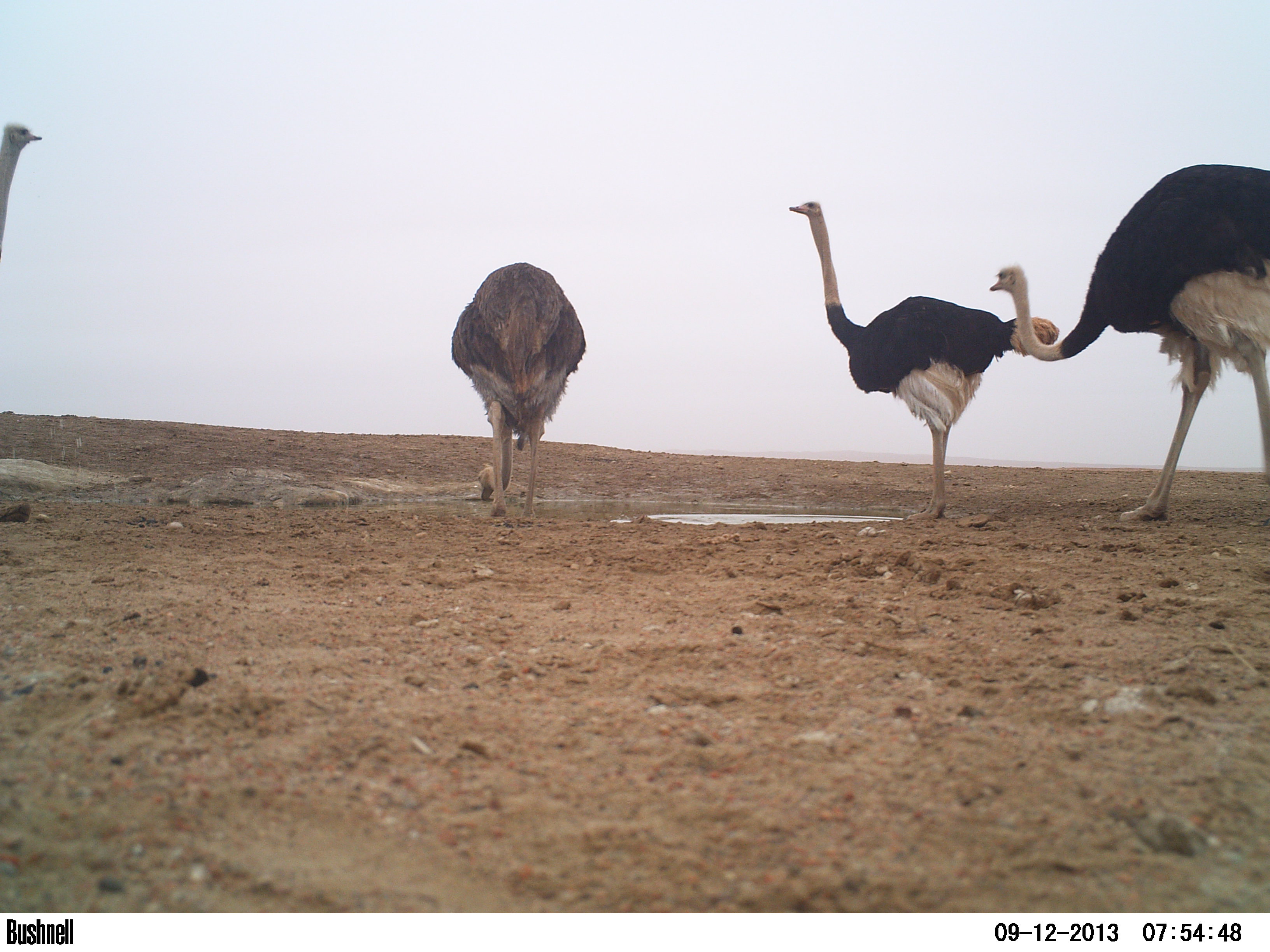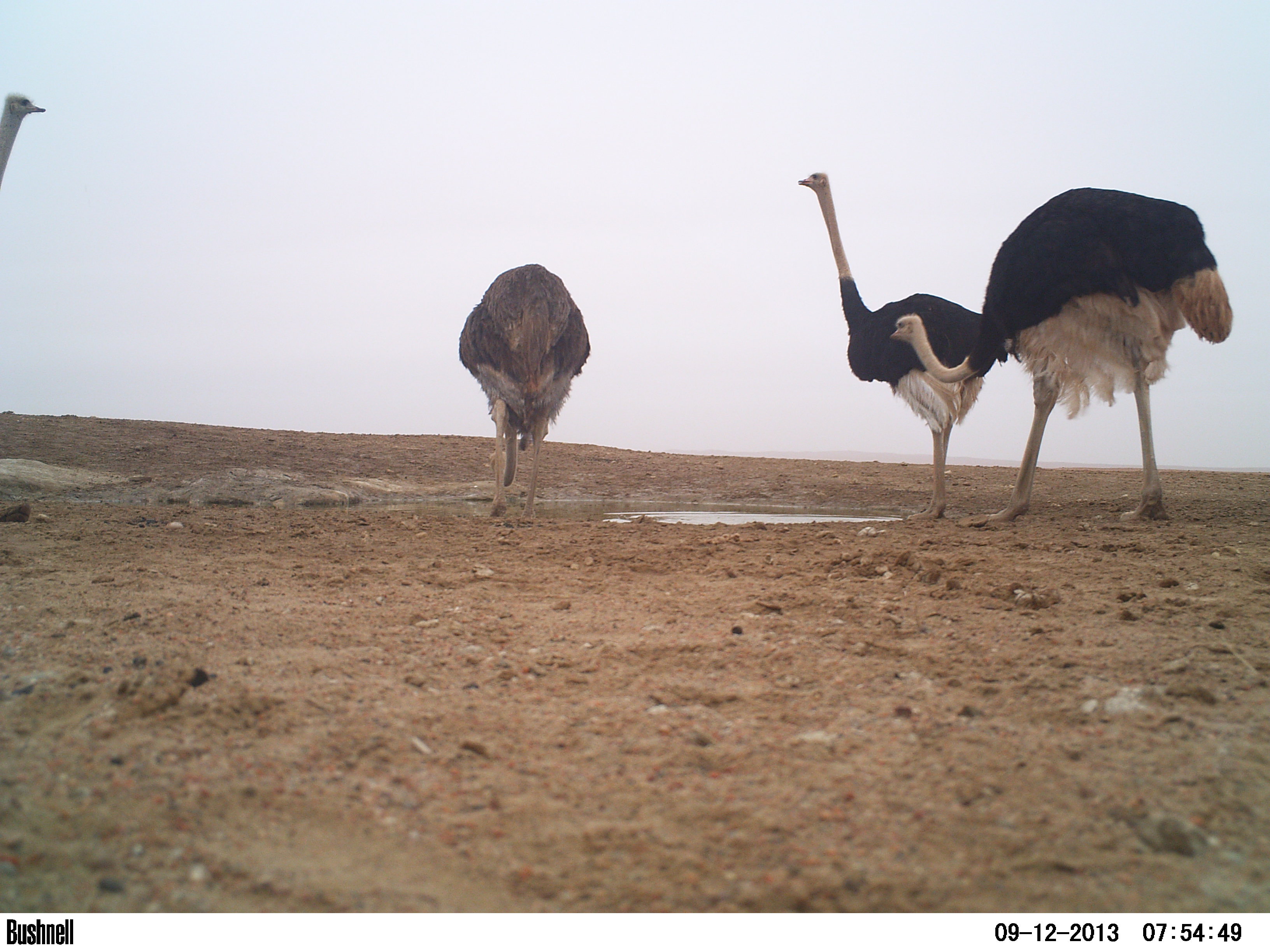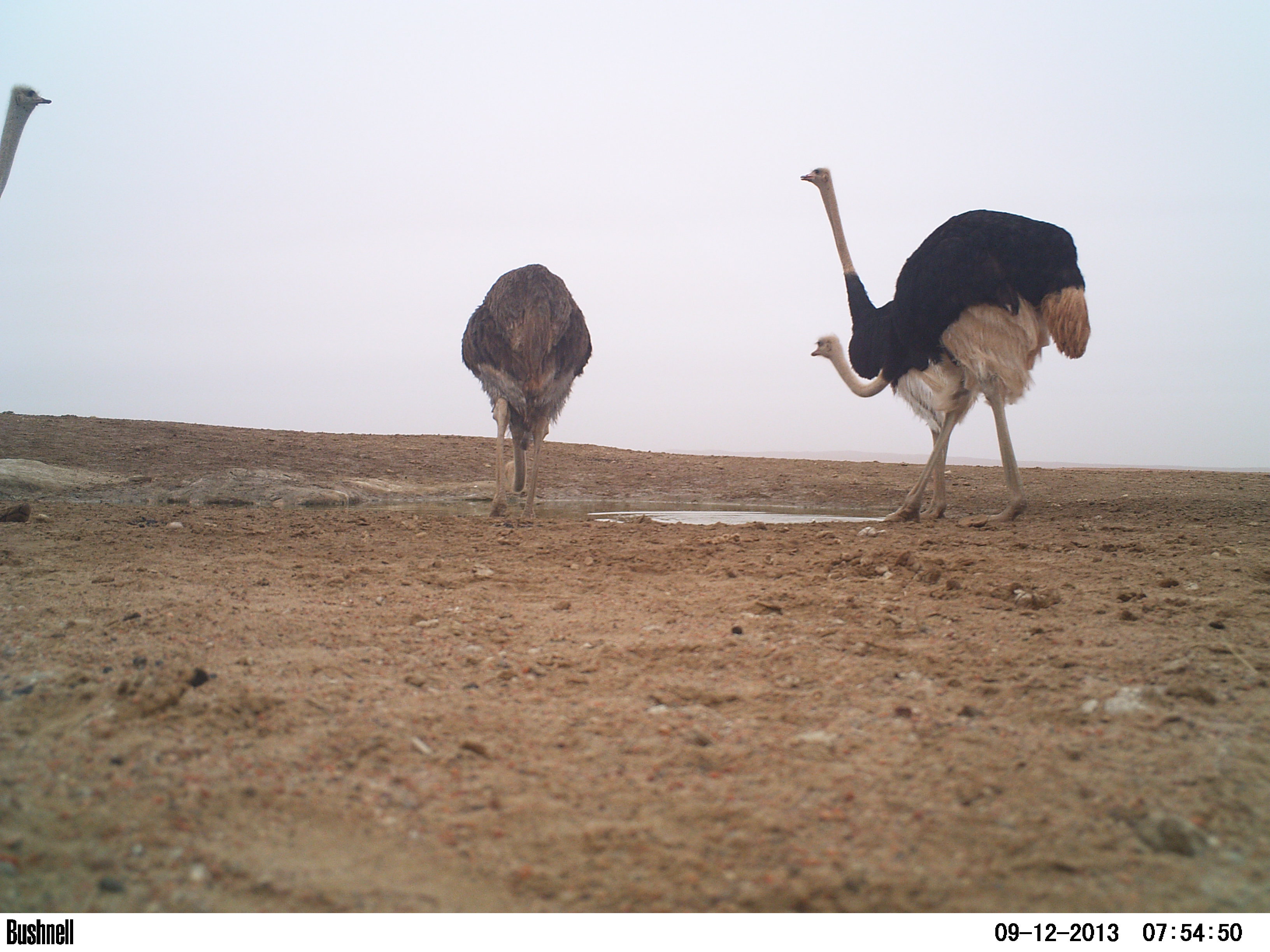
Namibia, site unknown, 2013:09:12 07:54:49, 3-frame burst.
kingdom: Animalia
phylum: Chordata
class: Aves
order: Struthioniformes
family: Struthionidae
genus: Struthio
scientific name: Struthio camelus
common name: common ostrich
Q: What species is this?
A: Struthio camelus (common ostrich).